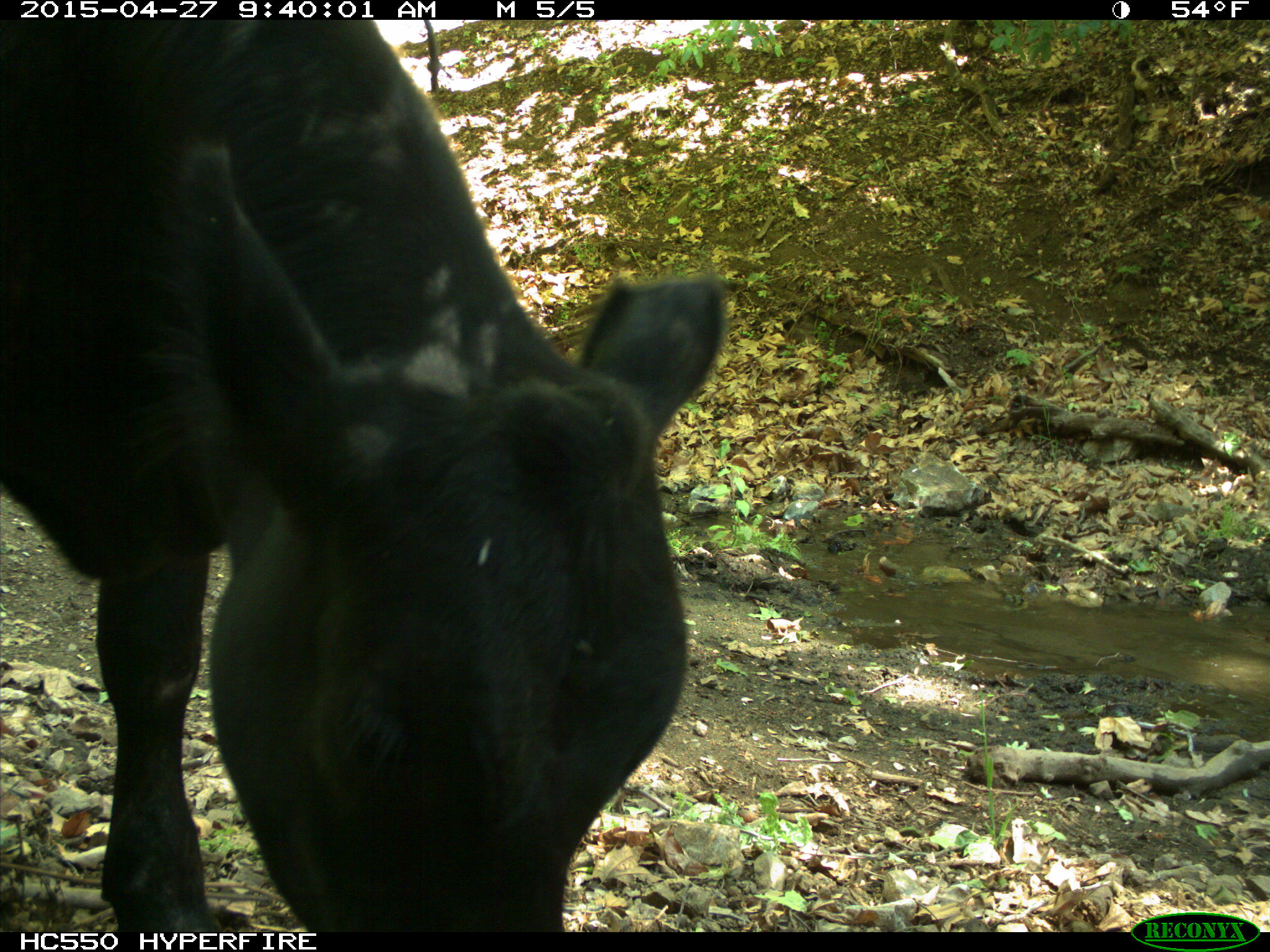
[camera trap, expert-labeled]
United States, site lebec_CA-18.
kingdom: Animalia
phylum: Chordata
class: Mammalia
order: Artiodactyla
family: Bovidae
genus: Bos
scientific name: Bos taurus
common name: domestic cow